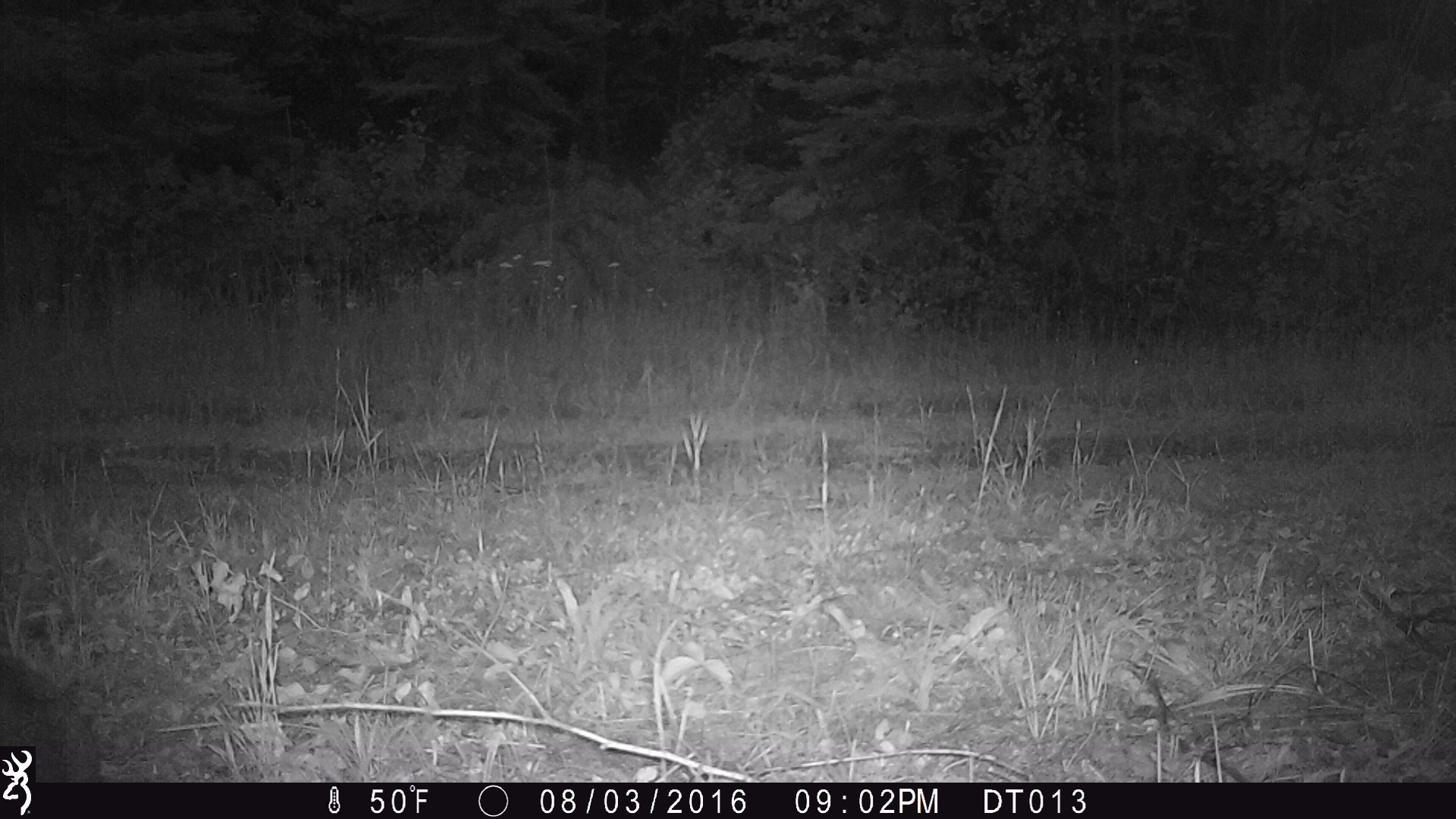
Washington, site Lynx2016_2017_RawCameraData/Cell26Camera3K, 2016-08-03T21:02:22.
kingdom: Animalia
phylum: Chordata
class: Mammalia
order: Lagomorpha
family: Leporidae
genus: Lepus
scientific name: Lepus americanus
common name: snowshoe hare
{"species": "Lepus americanus (snowshoe hare)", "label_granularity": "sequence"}